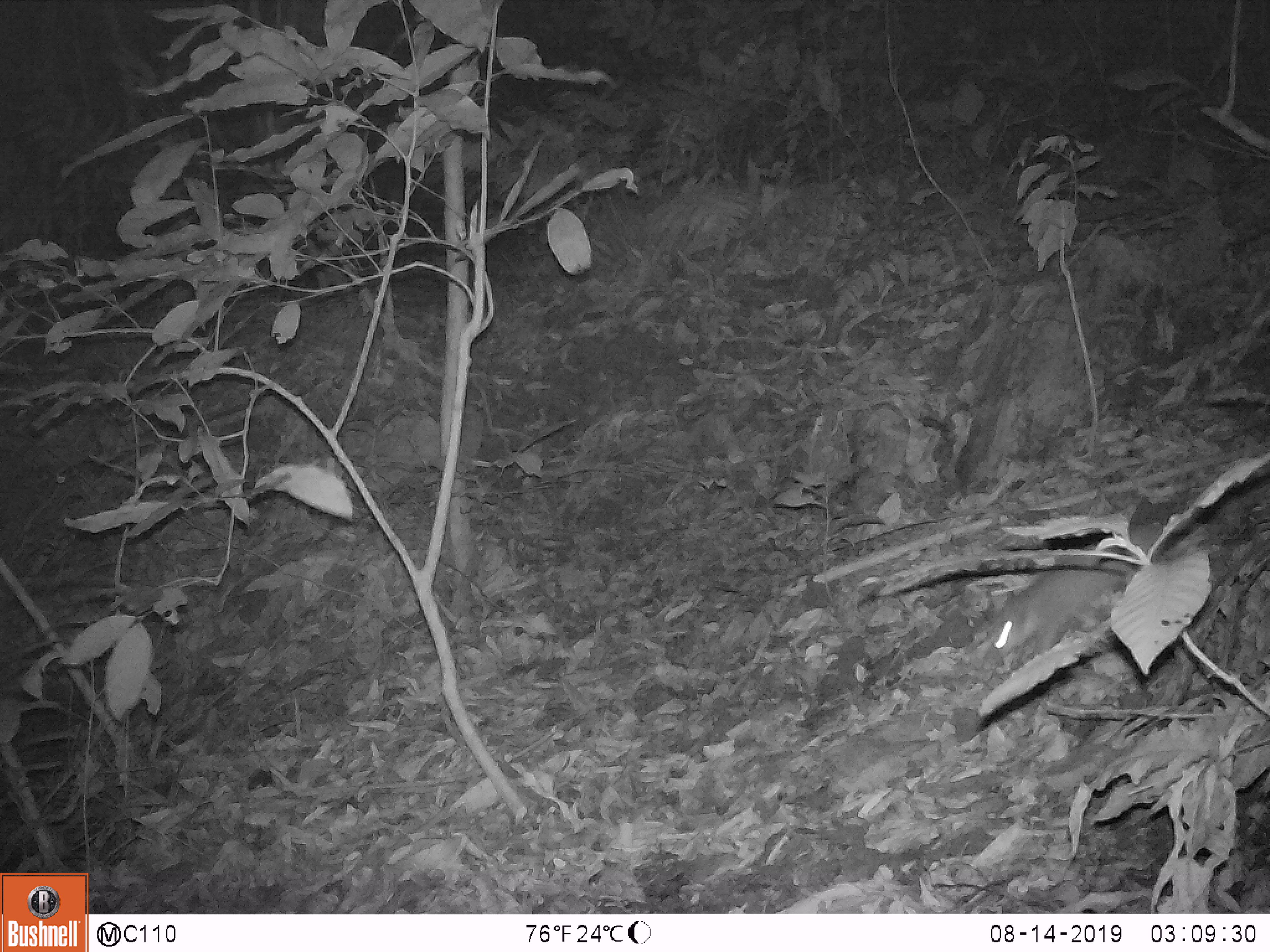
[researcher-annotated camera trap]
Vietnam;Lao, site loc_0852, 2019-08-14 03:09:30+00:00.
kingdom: Animalia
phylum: Chordata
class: Mammalia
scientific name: Mammalia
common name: mammal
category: unidentified small mammal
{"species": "unidentified small mammal (mammal) (Mammalia)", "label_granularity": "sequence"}